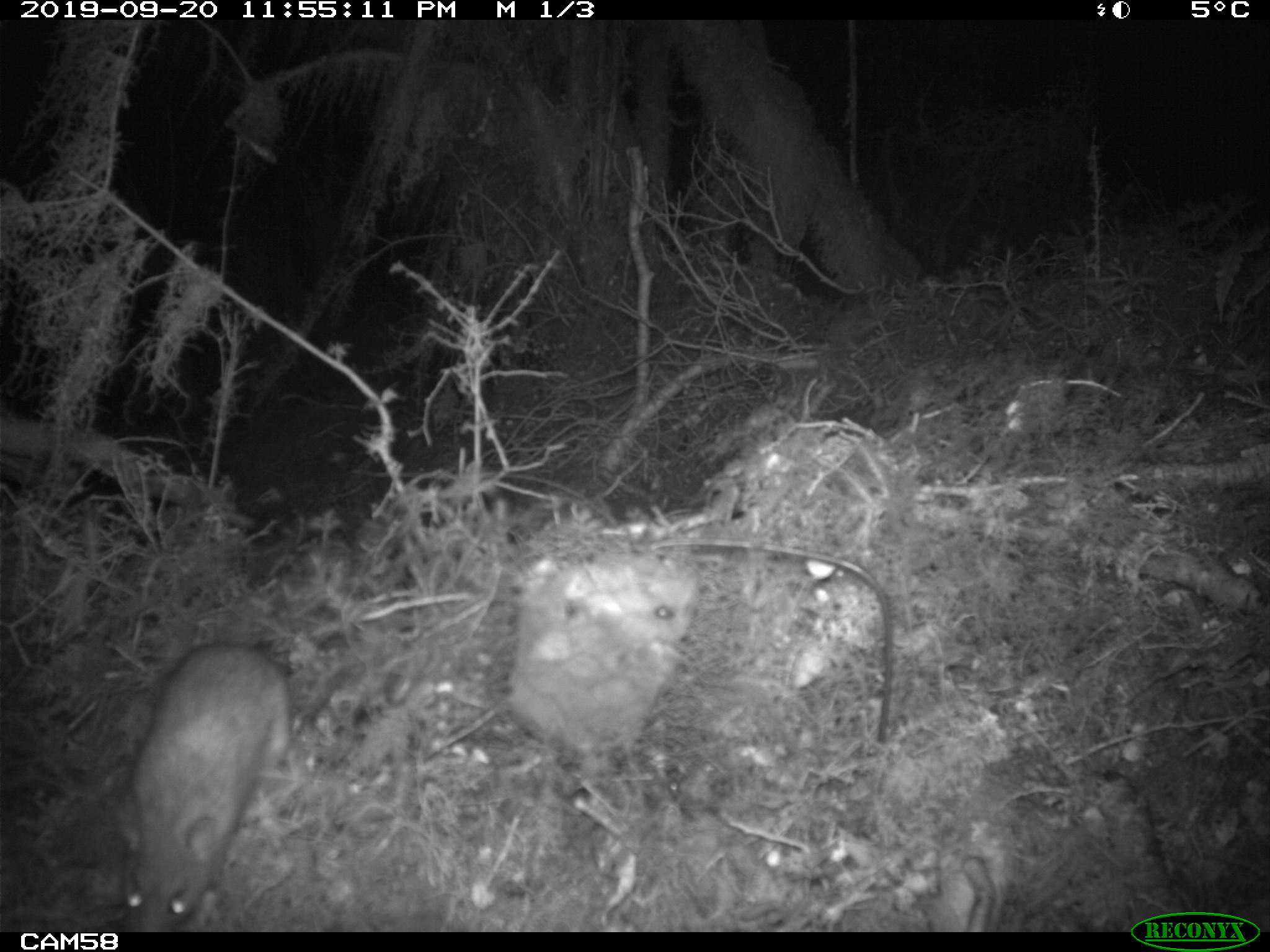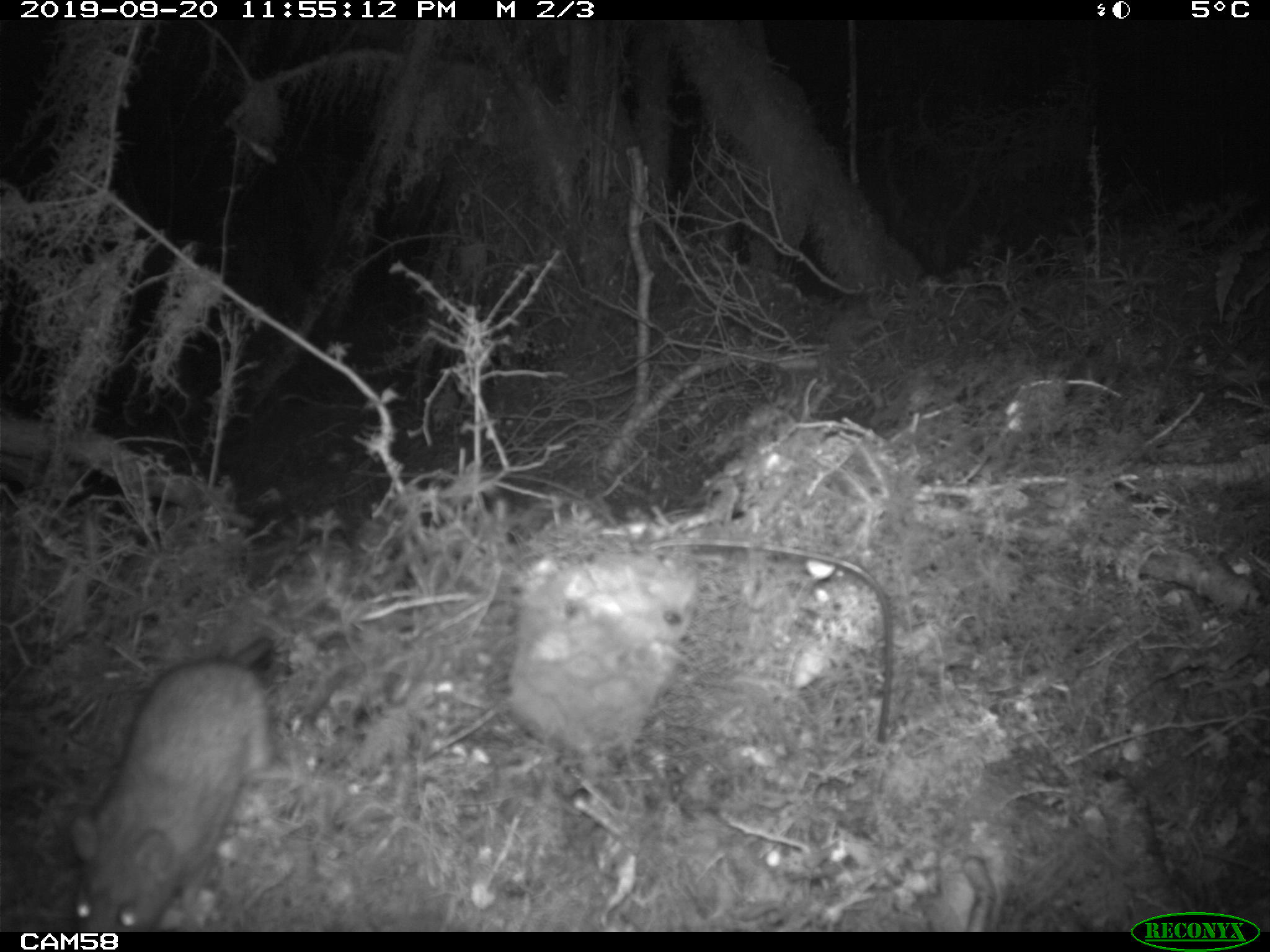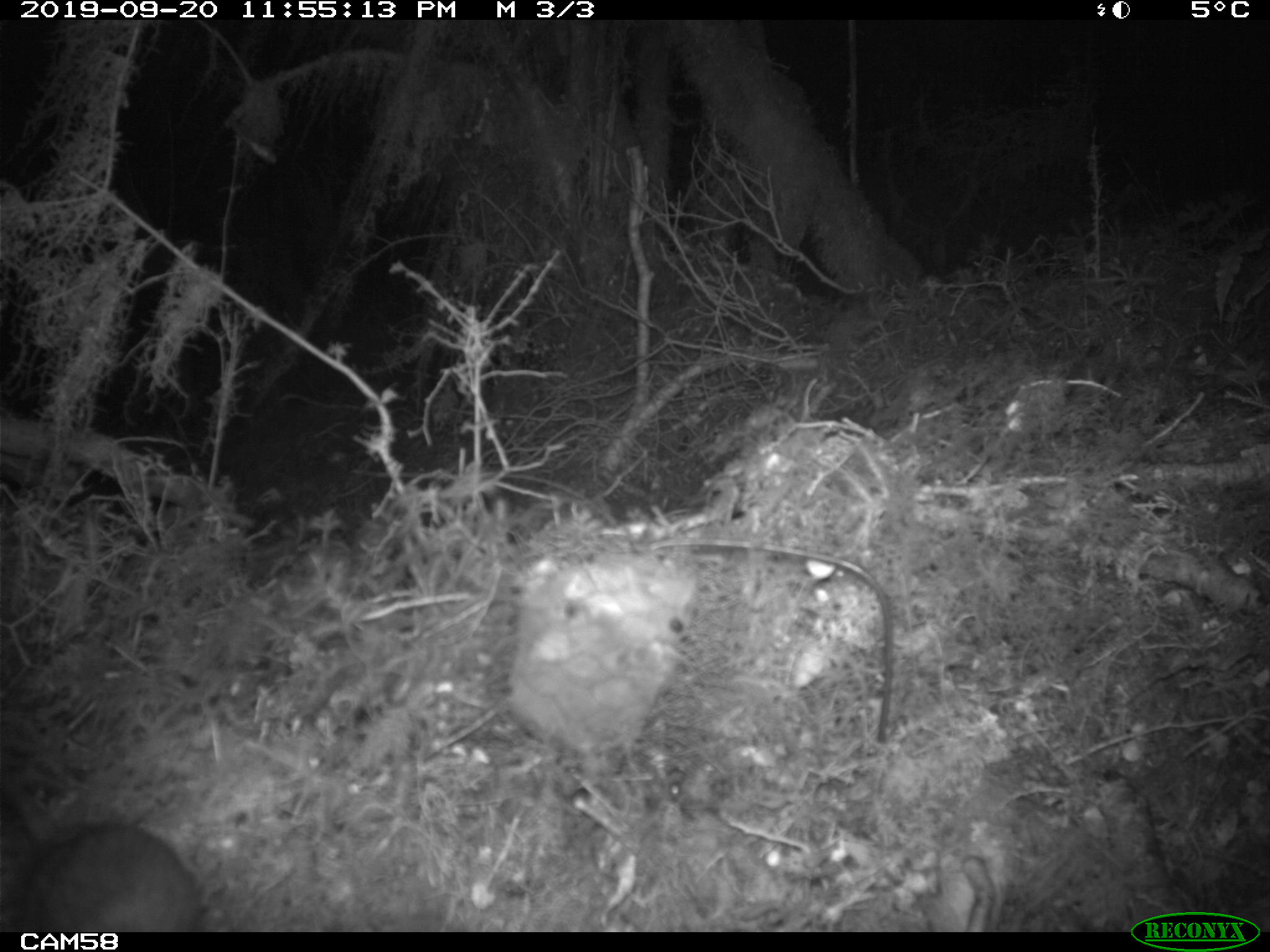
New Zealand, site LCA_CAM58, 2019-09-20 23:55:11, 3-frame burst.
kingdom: Animalia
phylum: Chordata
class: Mammalia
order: Rodentia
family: Muridae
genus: Rattus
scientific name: Rattus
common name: rat